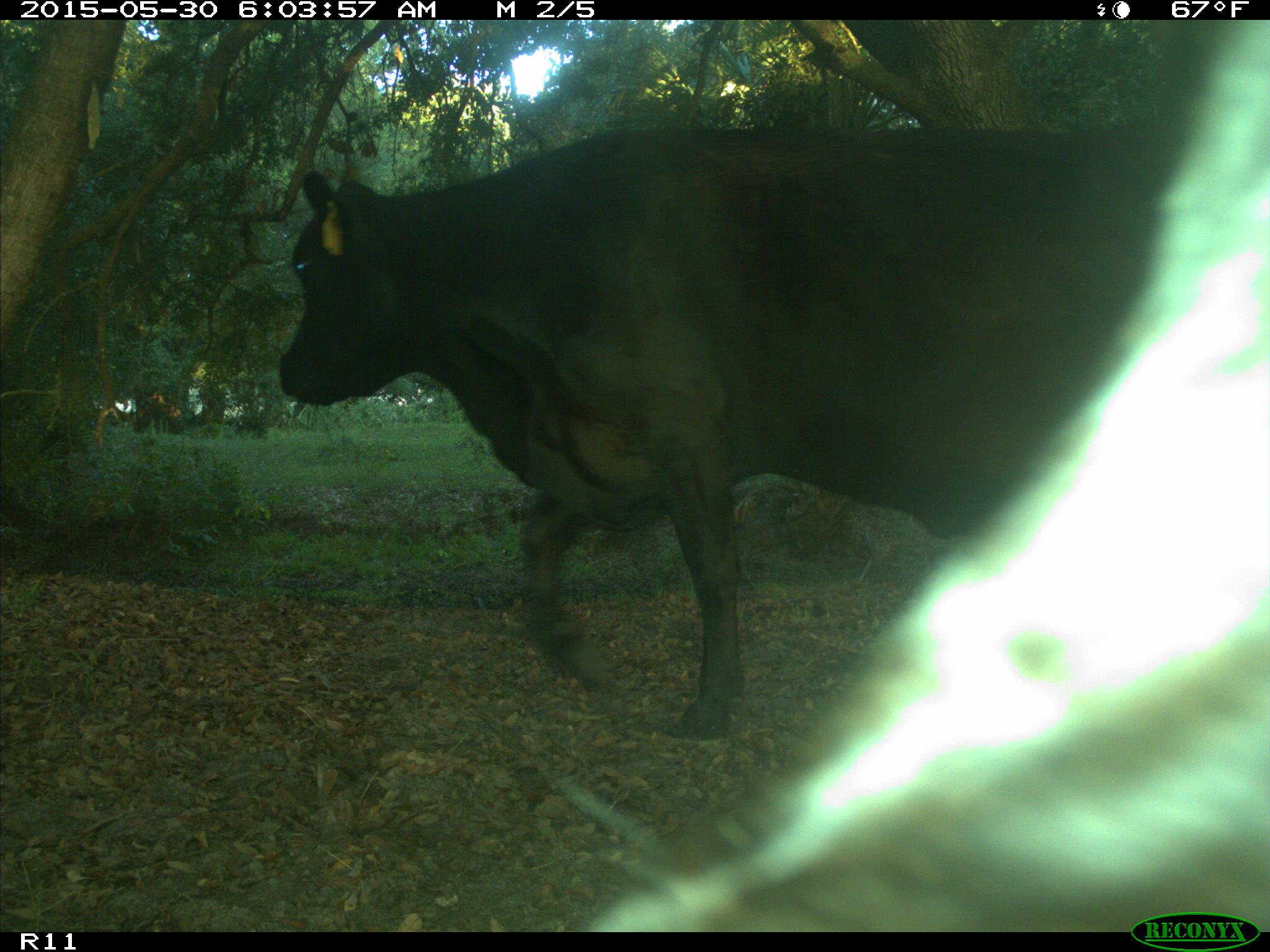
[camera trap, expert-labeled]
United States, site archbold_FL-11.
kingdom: Animalia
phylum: Chordata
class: Mammalia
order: Artiodactyla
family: Bovidae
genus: Bos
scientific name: Bos taurus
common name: domestic cow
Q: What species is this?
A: Bos taurus (domestic cow).